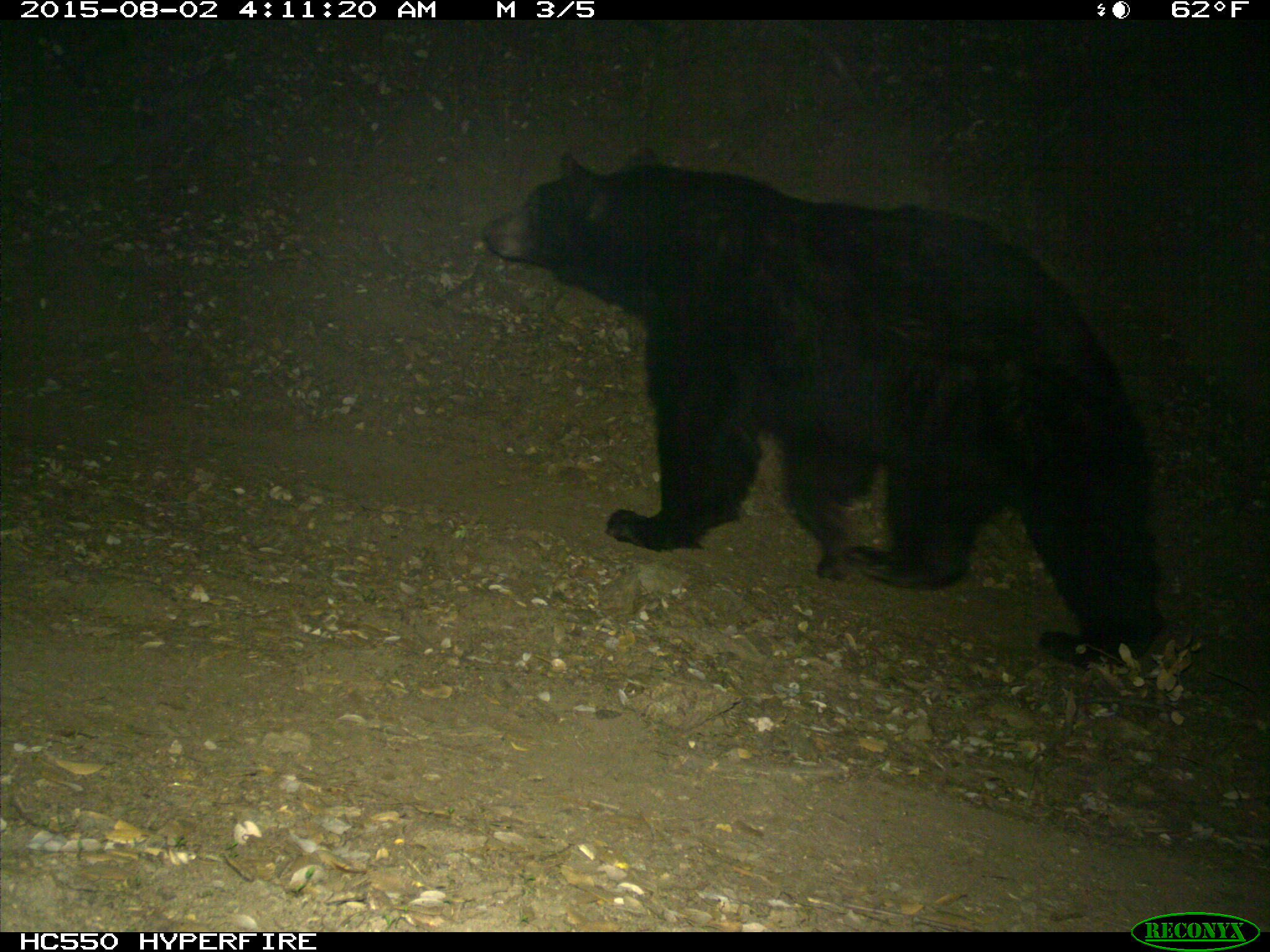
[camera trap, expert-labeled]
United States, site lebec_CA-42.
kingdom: Animalia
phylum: Chordata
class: Mammalia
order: Carnivora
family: Ursidae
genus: Ursus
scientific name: Ursus americanus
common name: american black bear